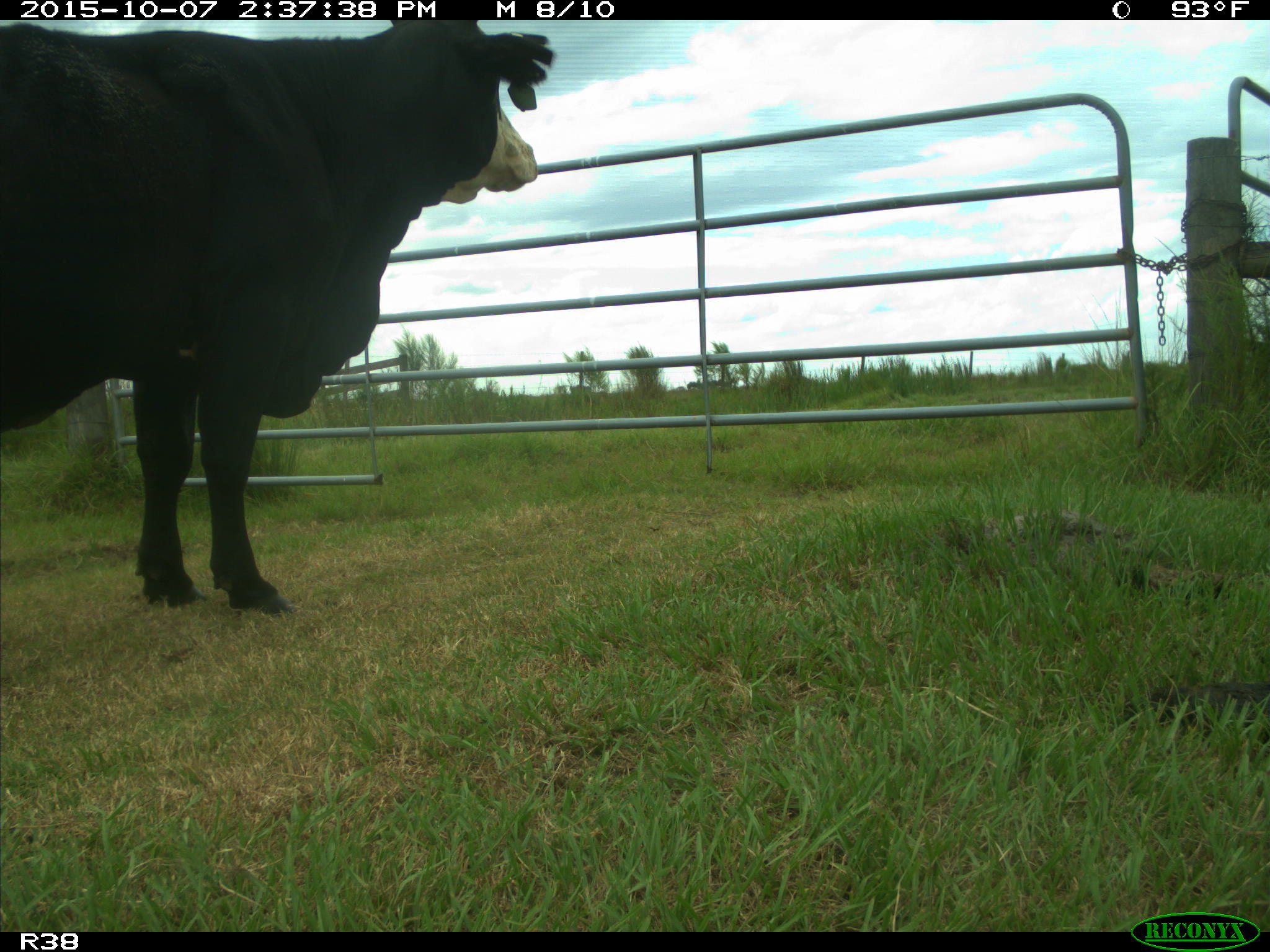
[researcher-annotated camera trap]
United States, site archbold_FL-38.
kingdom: Animalia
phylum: Chordata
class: Mammalia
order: Artiodactyla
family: Bovidae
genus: Bos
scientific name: Bos taurus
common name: domestic cow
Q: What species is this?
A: Bos taurus (domestic cow).